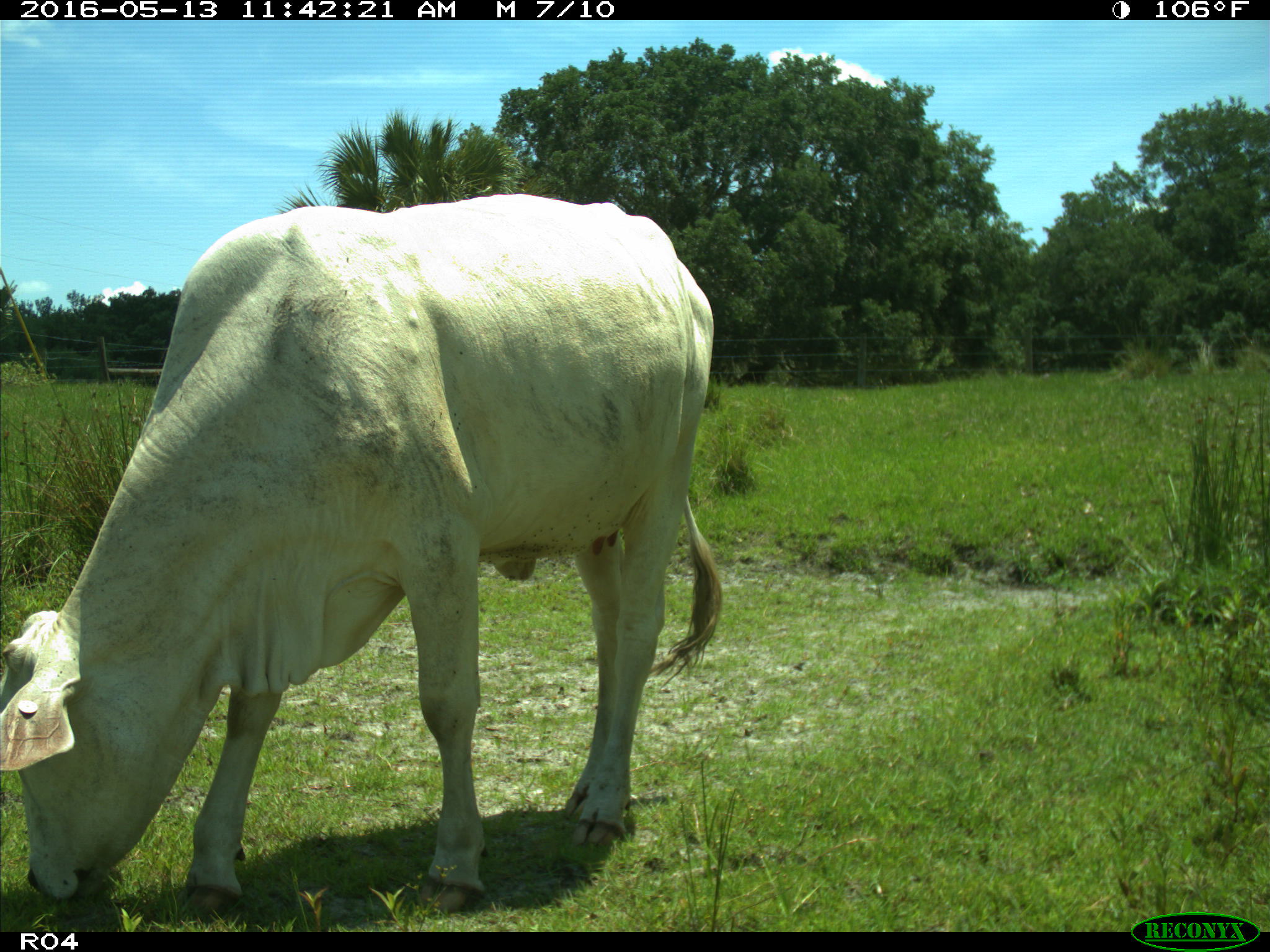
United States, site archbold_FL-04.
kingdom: Animalia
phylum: Chordata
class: Mammalia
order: Artiodactyla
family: Bovidae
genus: Bos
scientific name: Bos taurus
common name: domestic cow